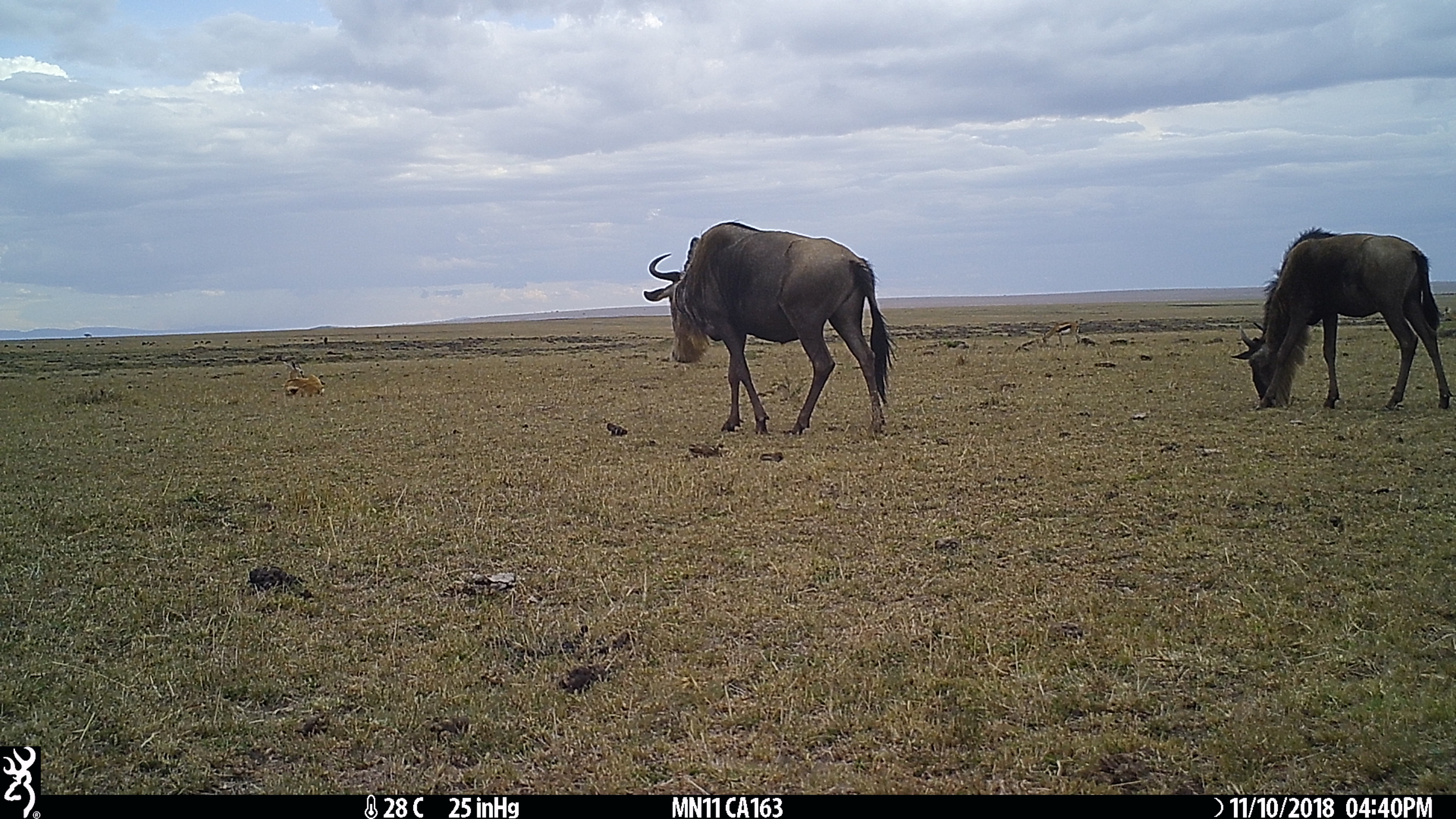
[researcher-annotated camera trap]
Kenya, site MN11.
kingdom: Animalia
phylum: Chordata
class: Mammalia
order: Artiodactyla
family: Bovidae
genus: Eudorcas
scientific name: Eudorcas thomsonii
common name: thomon's gazelle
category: gazelle thomsons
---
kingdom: Animalia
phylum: Chordata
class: Mammalia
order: Artiodactyla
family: Bovidae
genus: Connochaetes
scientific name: Connochaetes taurinus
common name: blue wildebeest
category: wildebeest